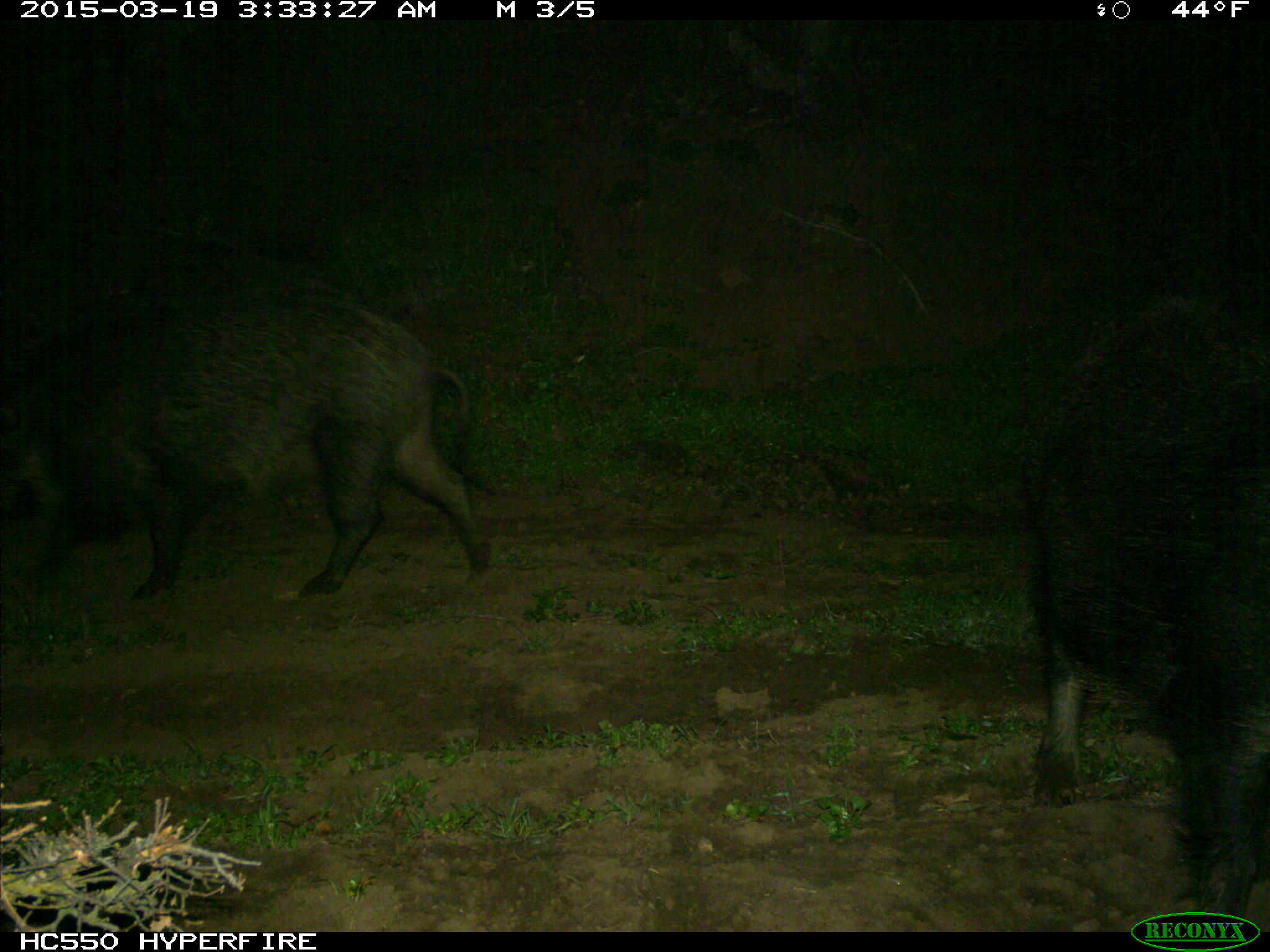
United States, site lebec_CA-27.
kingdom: Animalia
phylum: Chordata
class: Mammalia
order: Artiodactyla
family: Suidae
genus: Sus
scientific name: Sus scrofa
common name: wild boar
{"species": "Sus scrofa (wild boar)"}